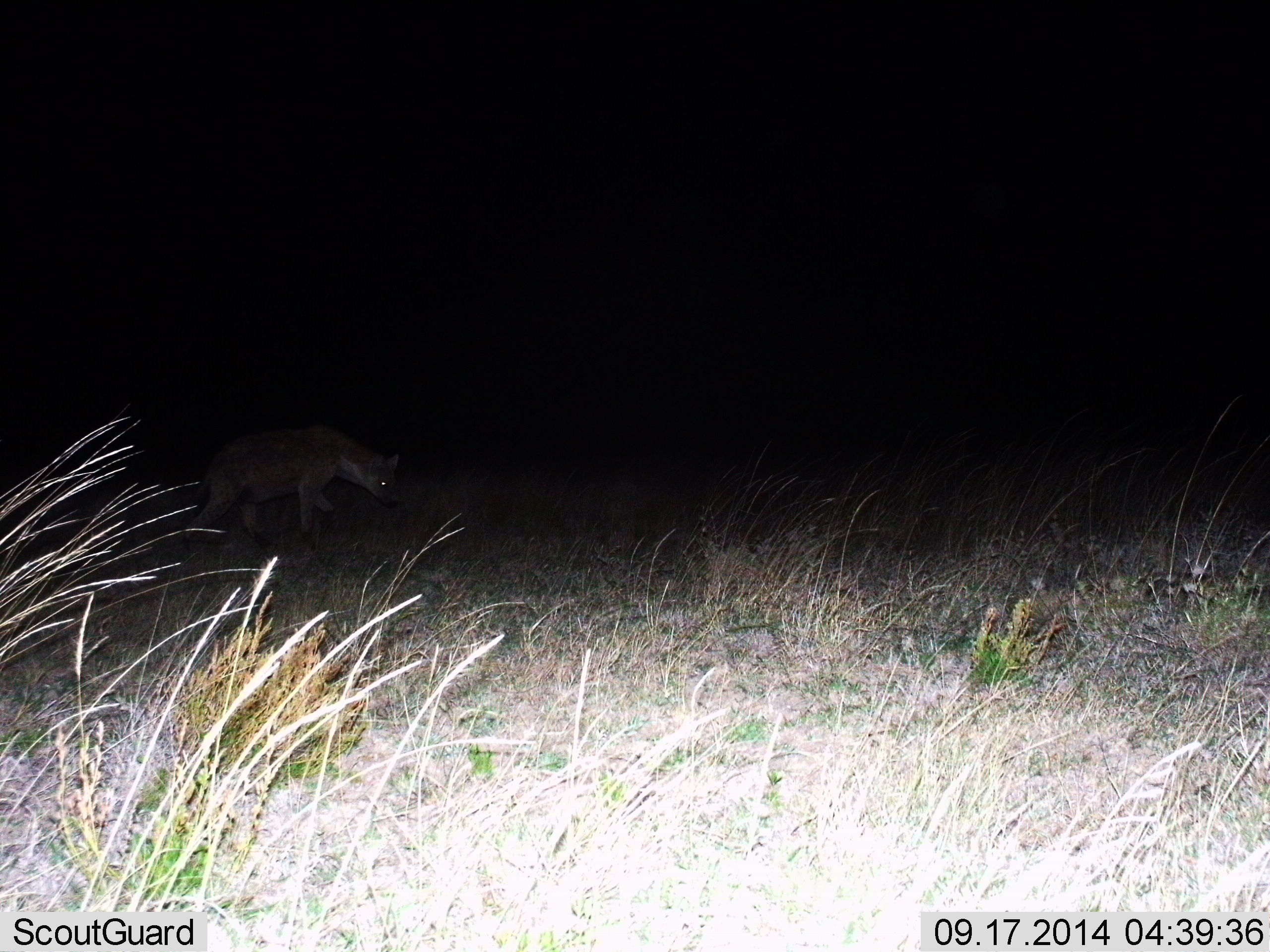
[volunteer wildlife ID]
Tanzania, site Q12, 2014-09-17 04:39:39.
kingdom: Animalia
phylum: Chordata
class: Mammalia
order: Carnivora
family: Hyaenidae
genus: Crocuta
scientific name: Crocuta crocuta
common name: spotted hyena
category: hyenaspotted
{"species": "hyenaspotted (spotted hyena) (Crocuta crocuta)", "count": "1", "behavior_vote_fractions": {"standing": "20%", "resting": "0%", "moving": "80%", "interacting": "0%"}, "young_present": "0%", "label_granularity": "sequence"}